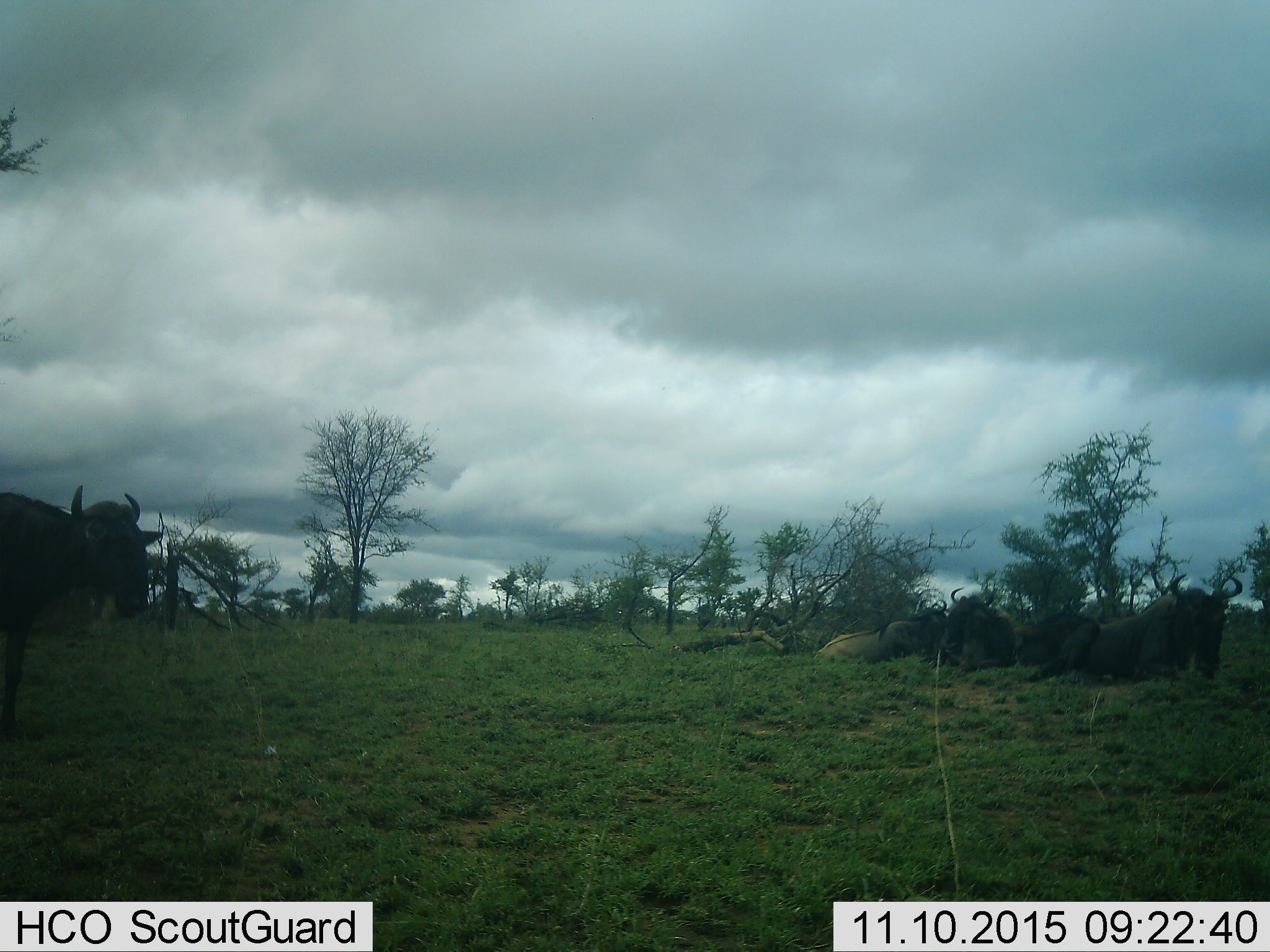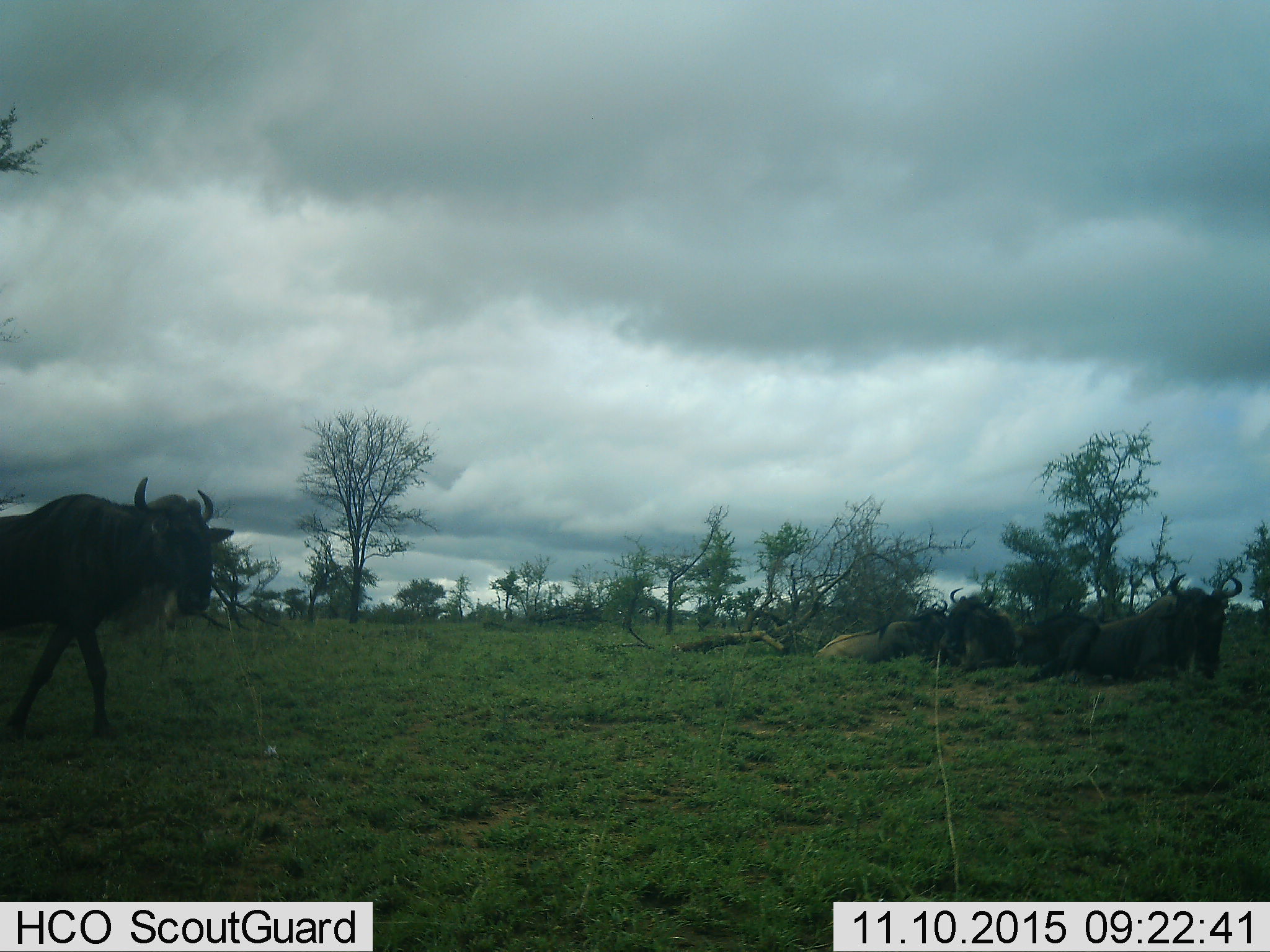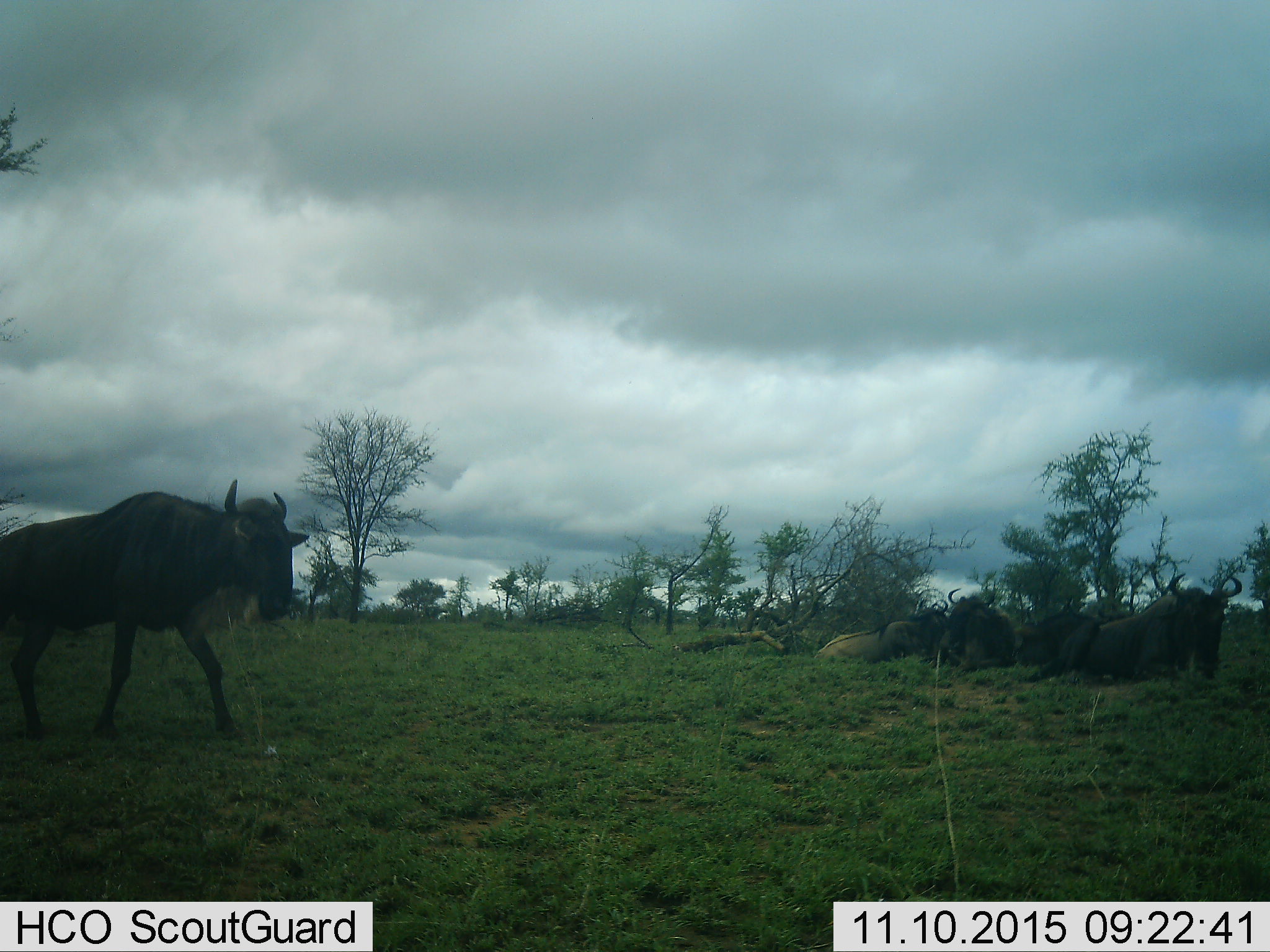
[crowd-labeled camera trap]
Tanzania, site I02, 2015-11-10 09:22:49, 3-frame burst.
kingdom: Animalia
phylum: Chordata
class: Mammalia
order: Artiodactyla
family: Bovidae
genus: Connochaetes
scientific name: Connochaetes taurinus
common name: blue wildebeest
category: wildebeest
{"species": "wildebeest (blue wildebeest) (Connochaetes taurinus)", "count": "5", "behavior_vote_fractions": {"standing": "12%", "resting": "100%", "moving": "50%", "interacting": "0%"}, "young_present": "0%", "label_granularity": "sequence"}